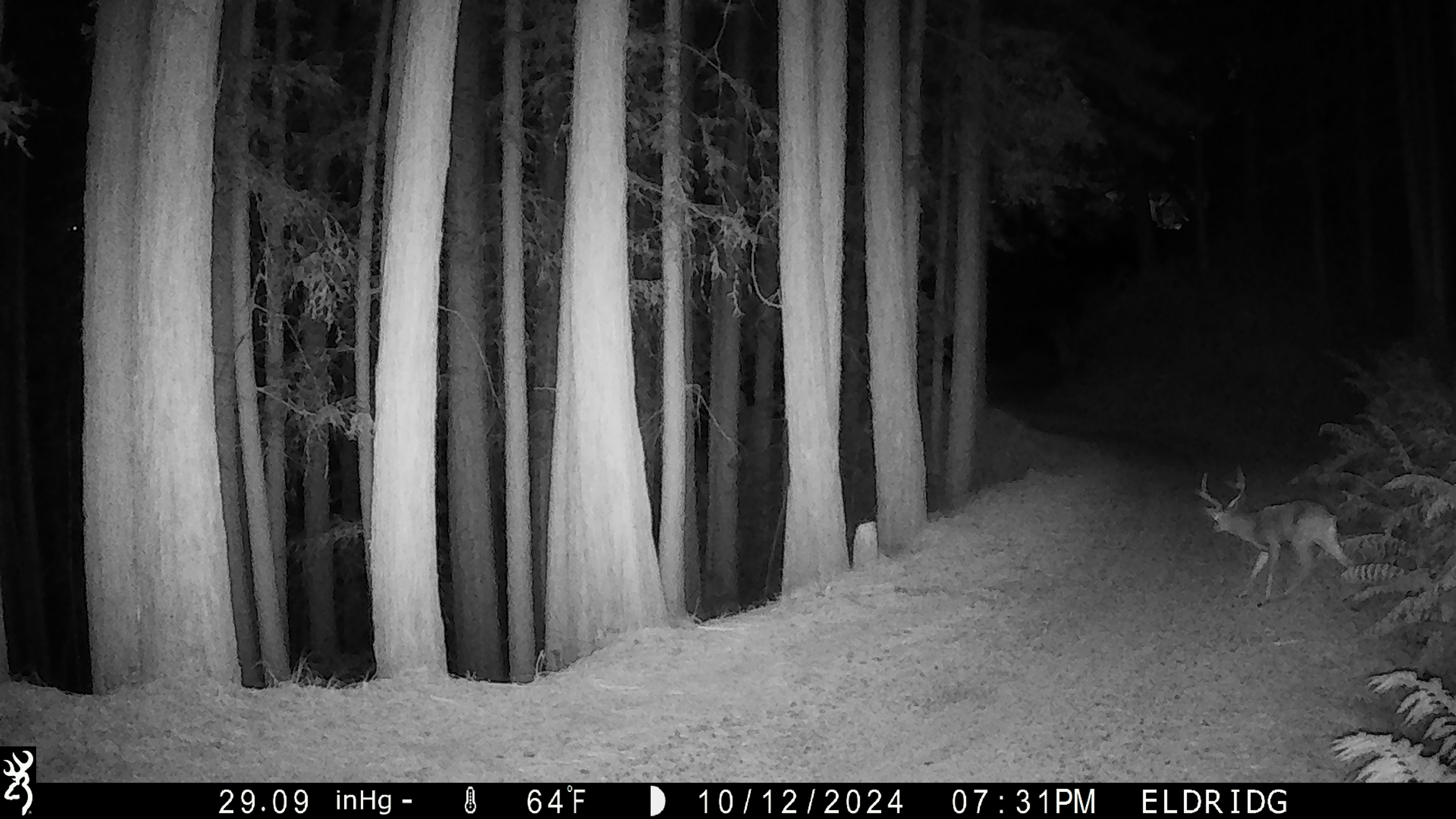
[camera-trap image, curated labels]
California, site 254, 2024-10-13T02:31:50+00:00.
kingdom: Animalia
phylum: Chordata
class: Mammalia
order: Artiodactyla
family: Cervidae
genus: Odocoileus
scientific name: Odocoileus hemionus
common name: mule deer